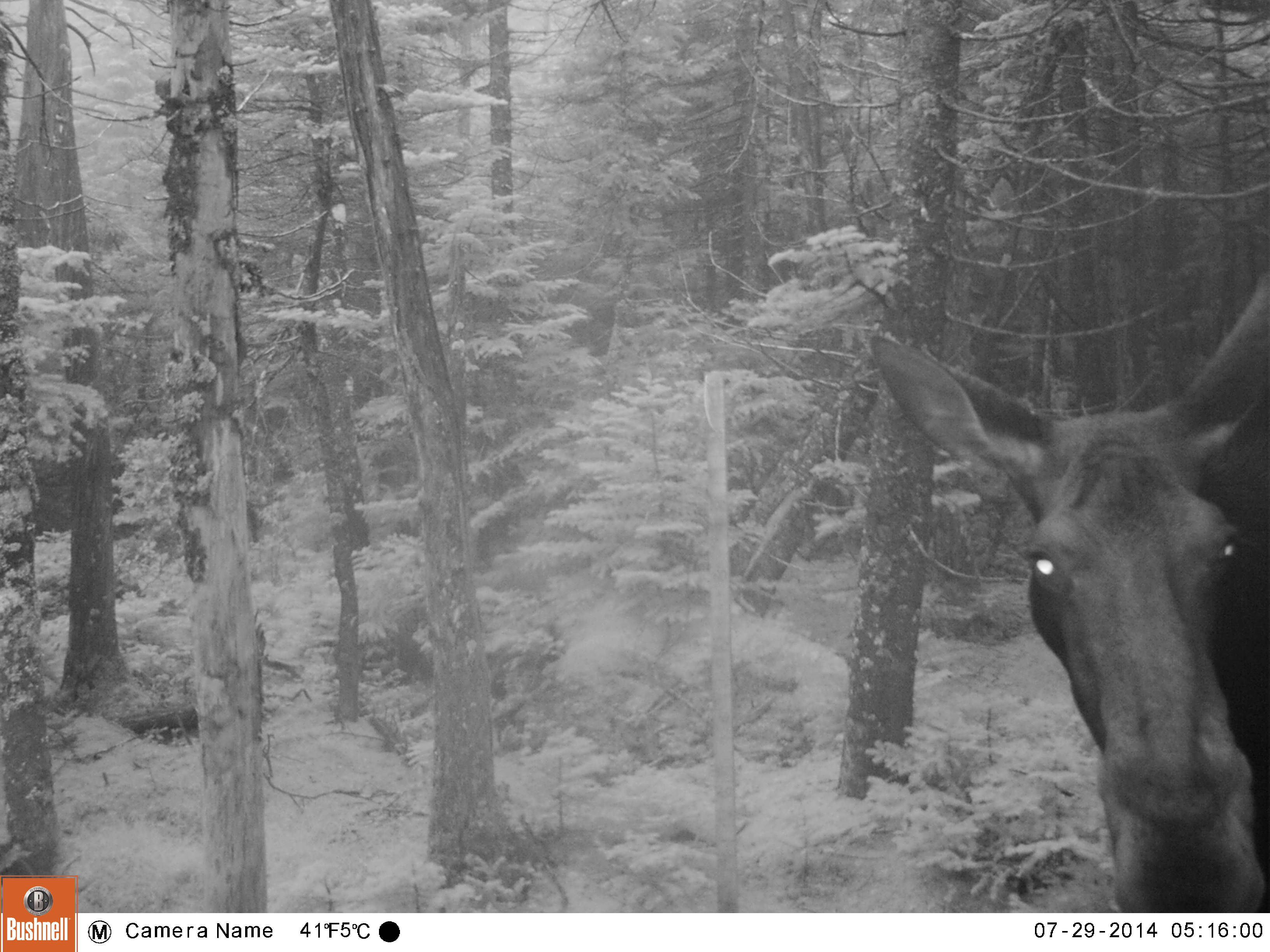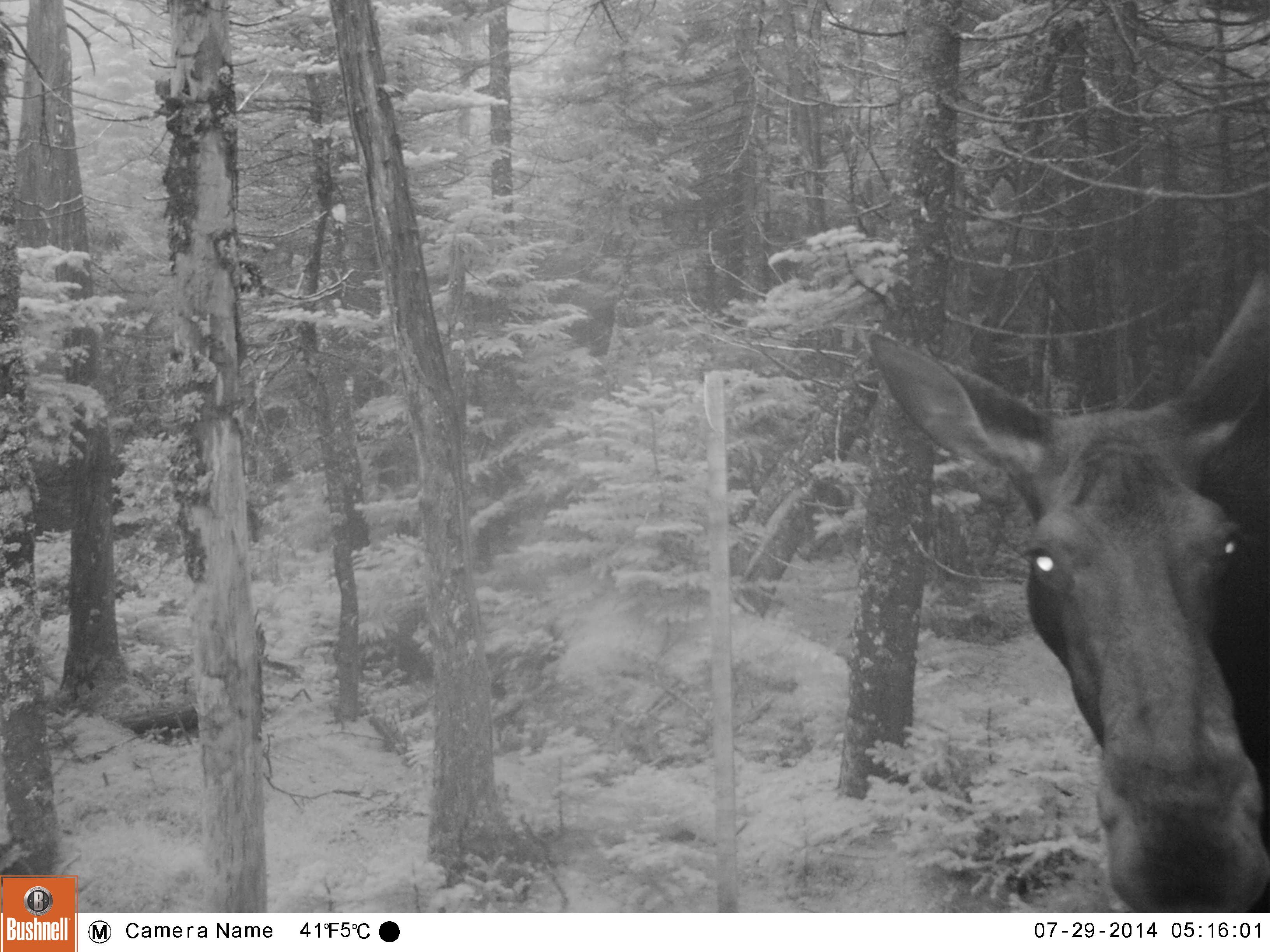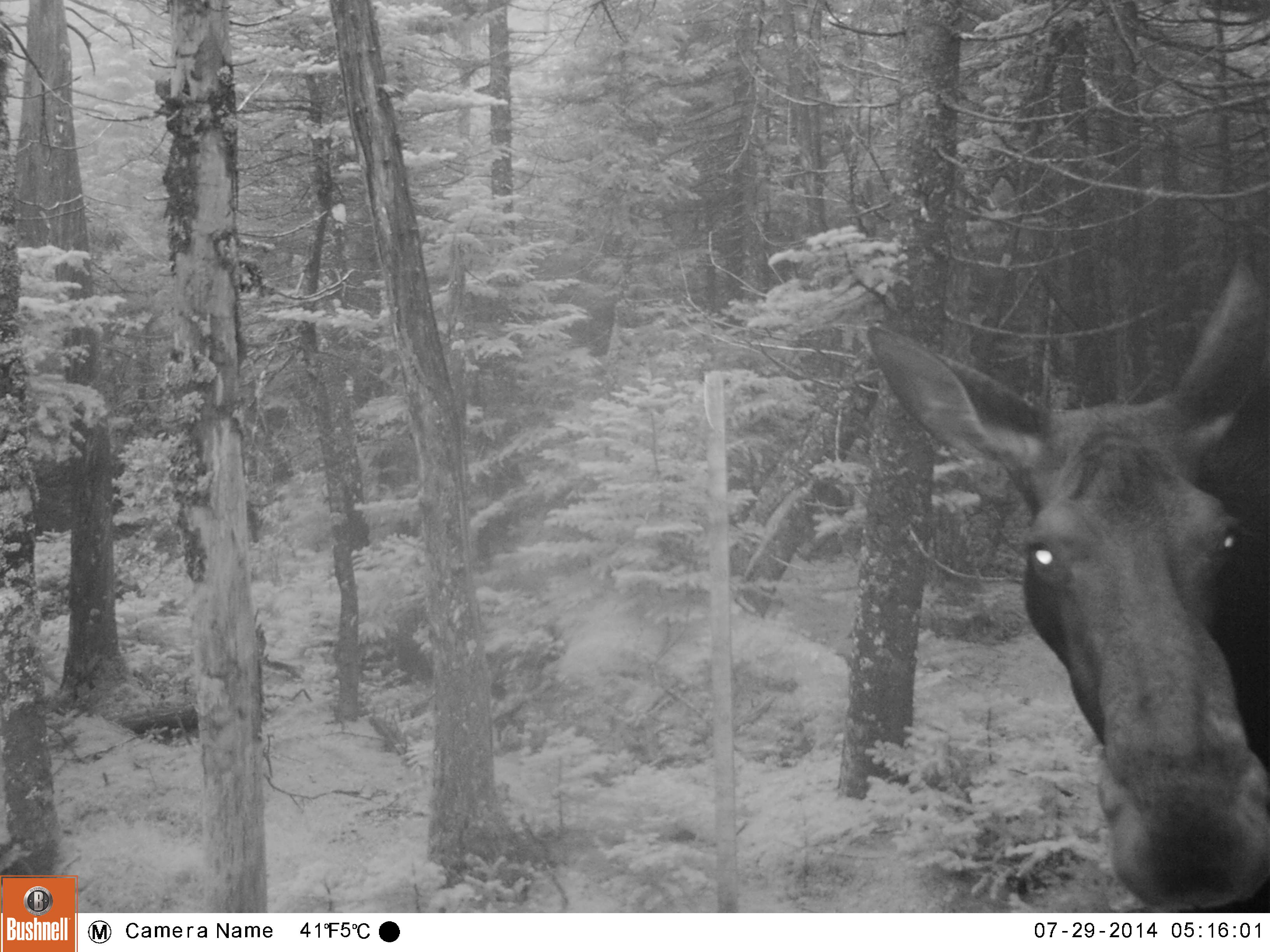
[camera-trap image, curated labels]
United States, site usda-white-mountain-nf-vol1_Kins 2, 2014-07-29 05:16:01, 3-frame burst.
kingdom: Animalia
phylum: Chordata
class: Mammalia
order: Artiodactyla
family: Cervidae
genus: Alces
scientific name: Alces alces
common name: moose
Moose (Alces alces).